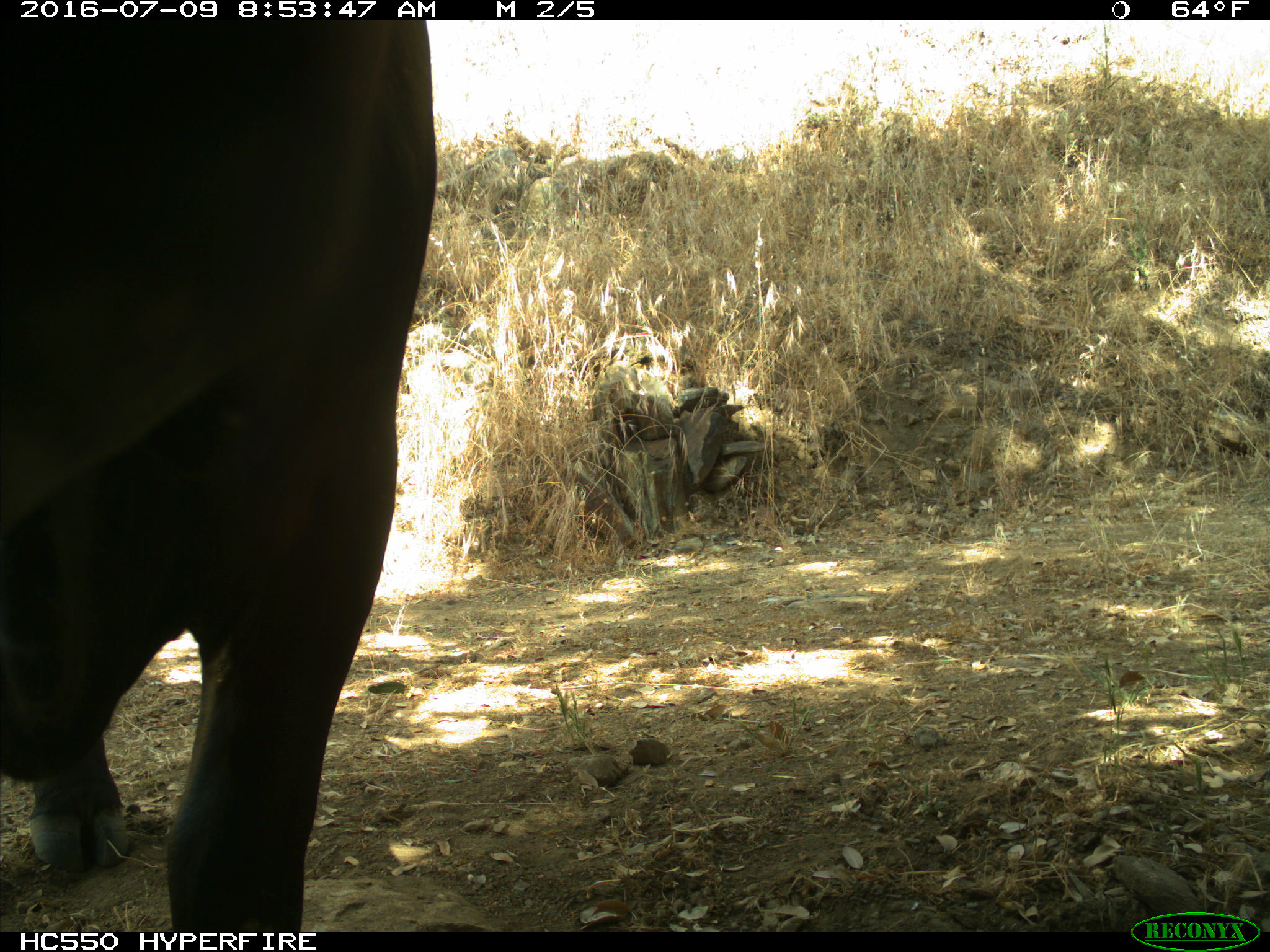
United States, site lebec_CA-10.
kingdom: Animalia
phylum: Chordata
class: Mammalia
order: Artiodactyla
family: Bovidae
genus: Bos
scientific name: Bos taurus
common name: domestic cow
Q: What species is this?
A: Bos taurus (domestic cow).